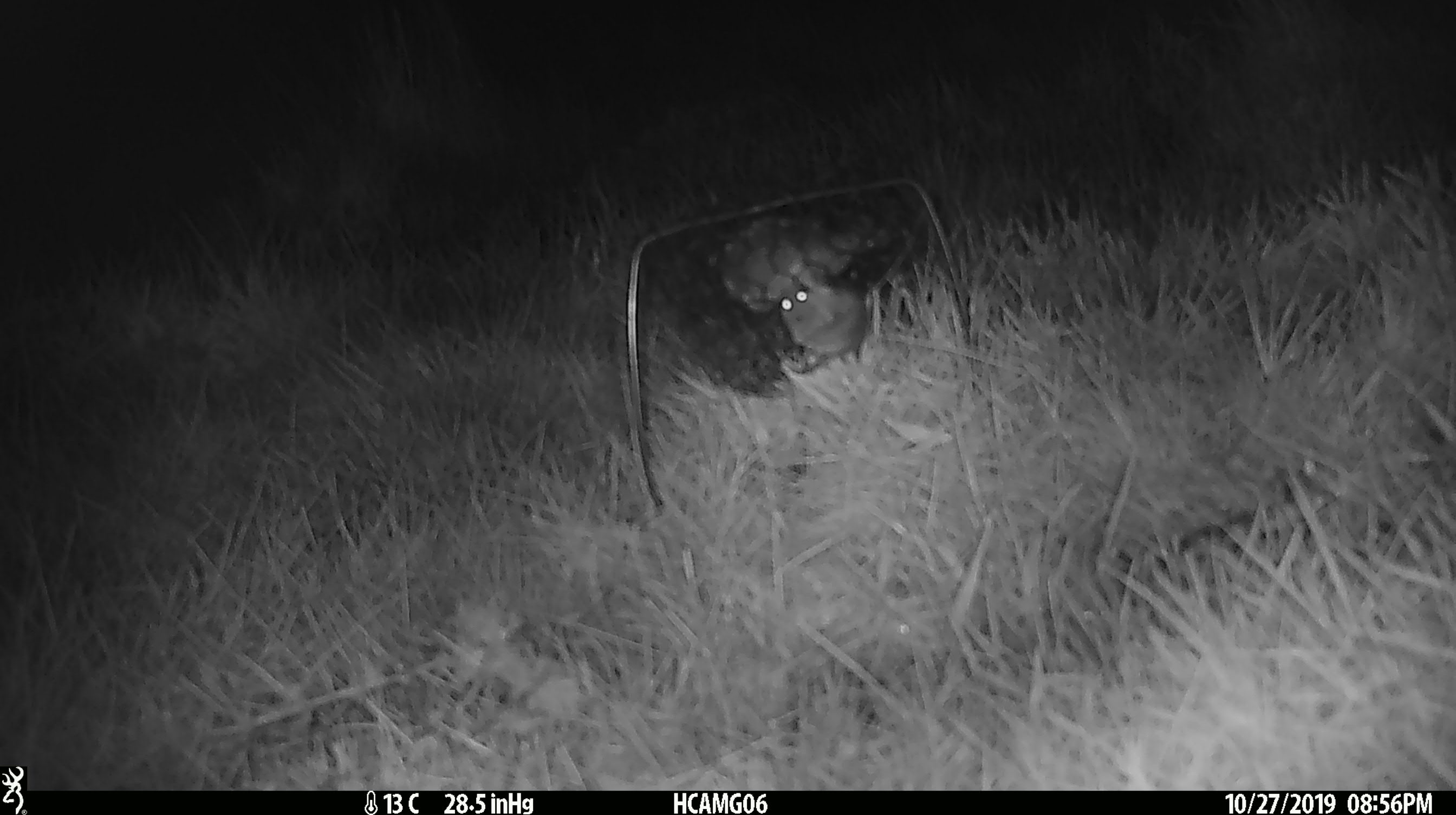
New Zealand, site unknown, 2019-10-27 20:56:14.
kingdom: Animalia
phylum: Chordata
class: Mammalia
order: Rodentia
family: Muridae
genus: Mus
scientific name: Mus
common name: mouse